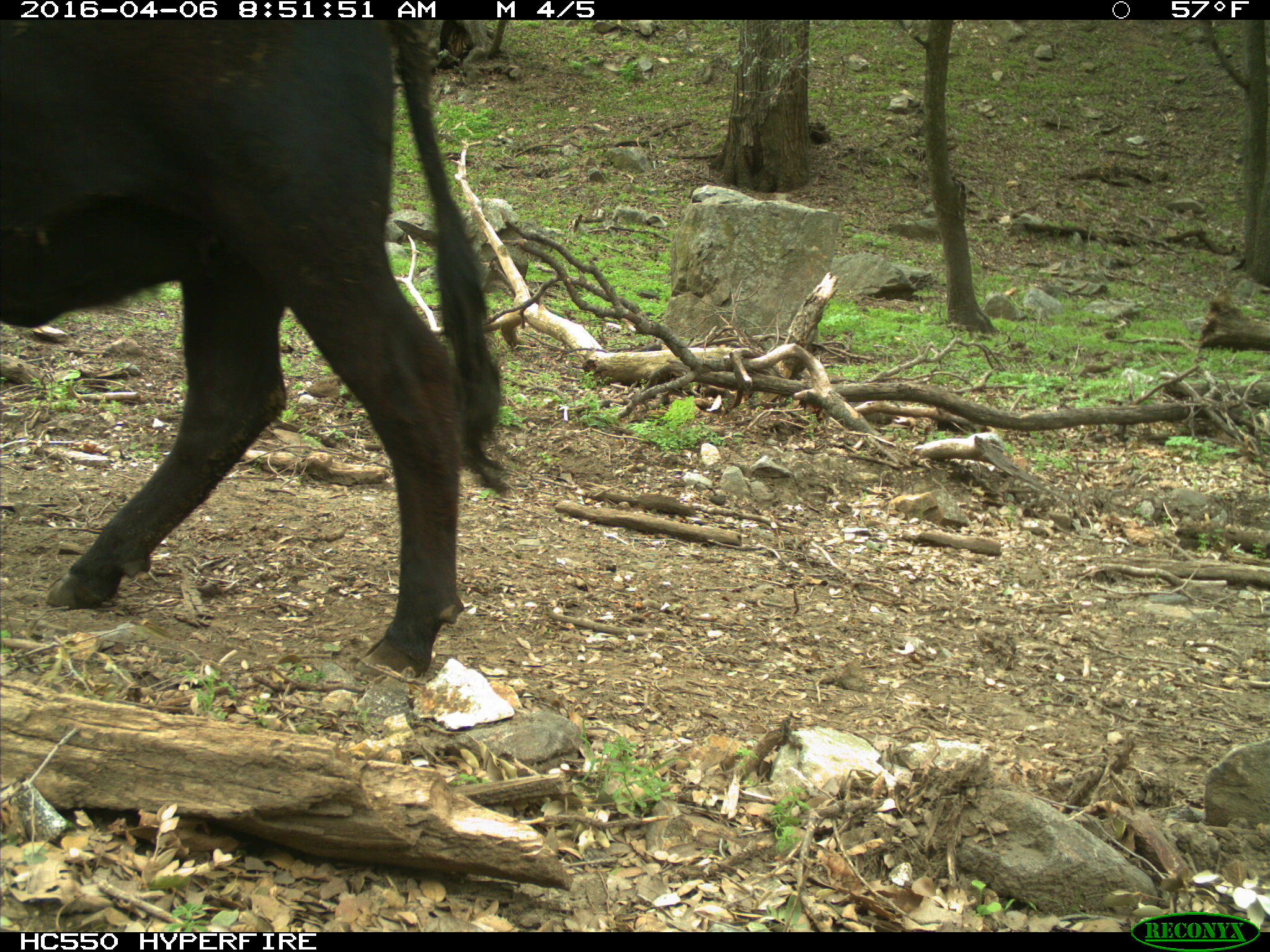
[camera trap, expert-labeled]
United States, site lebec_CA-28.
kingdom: Animalia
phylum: Chordata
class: Mammalia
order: Artiodactyla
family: Bovidae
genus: Bos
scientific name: Bos taurus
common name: domestic cow